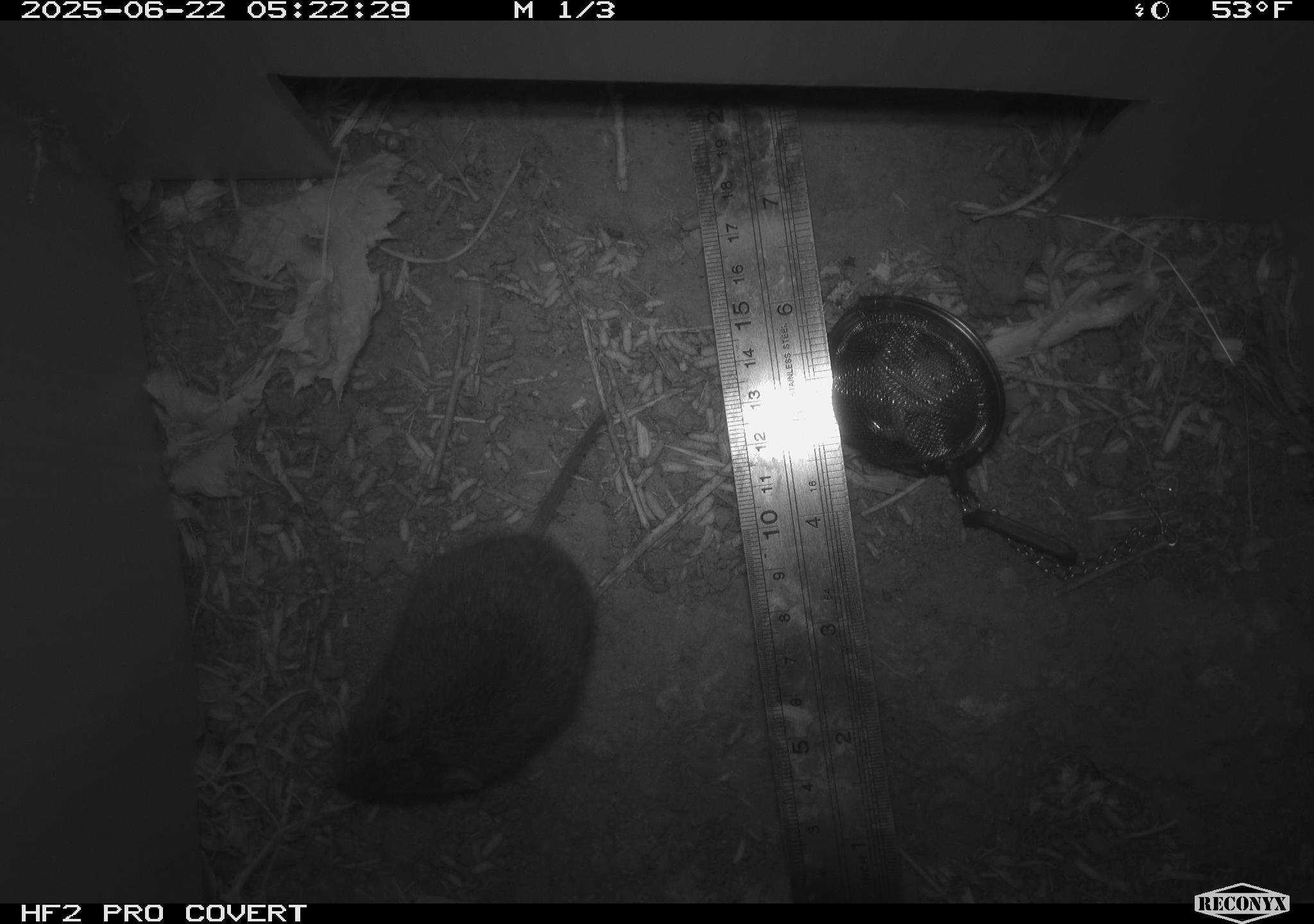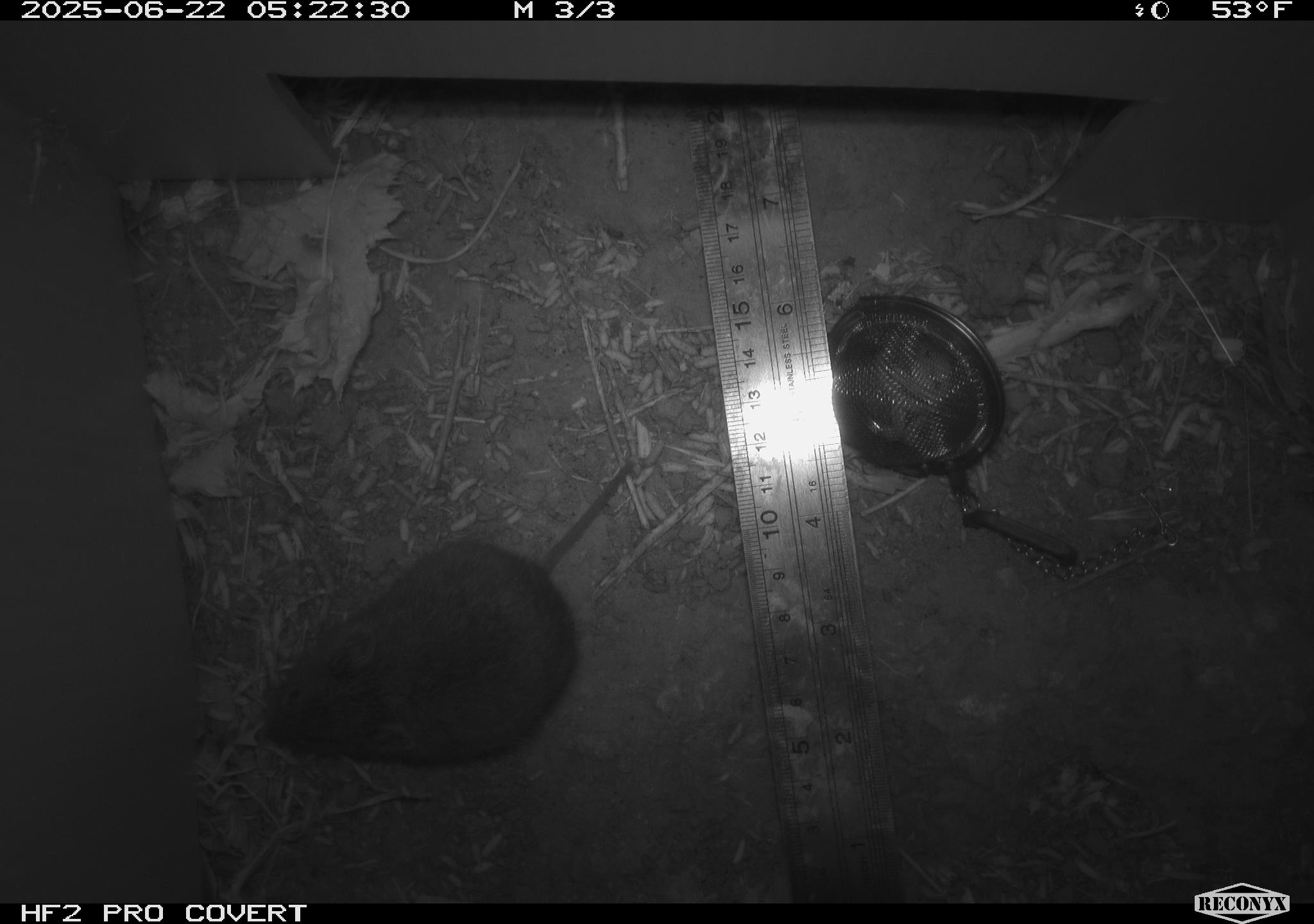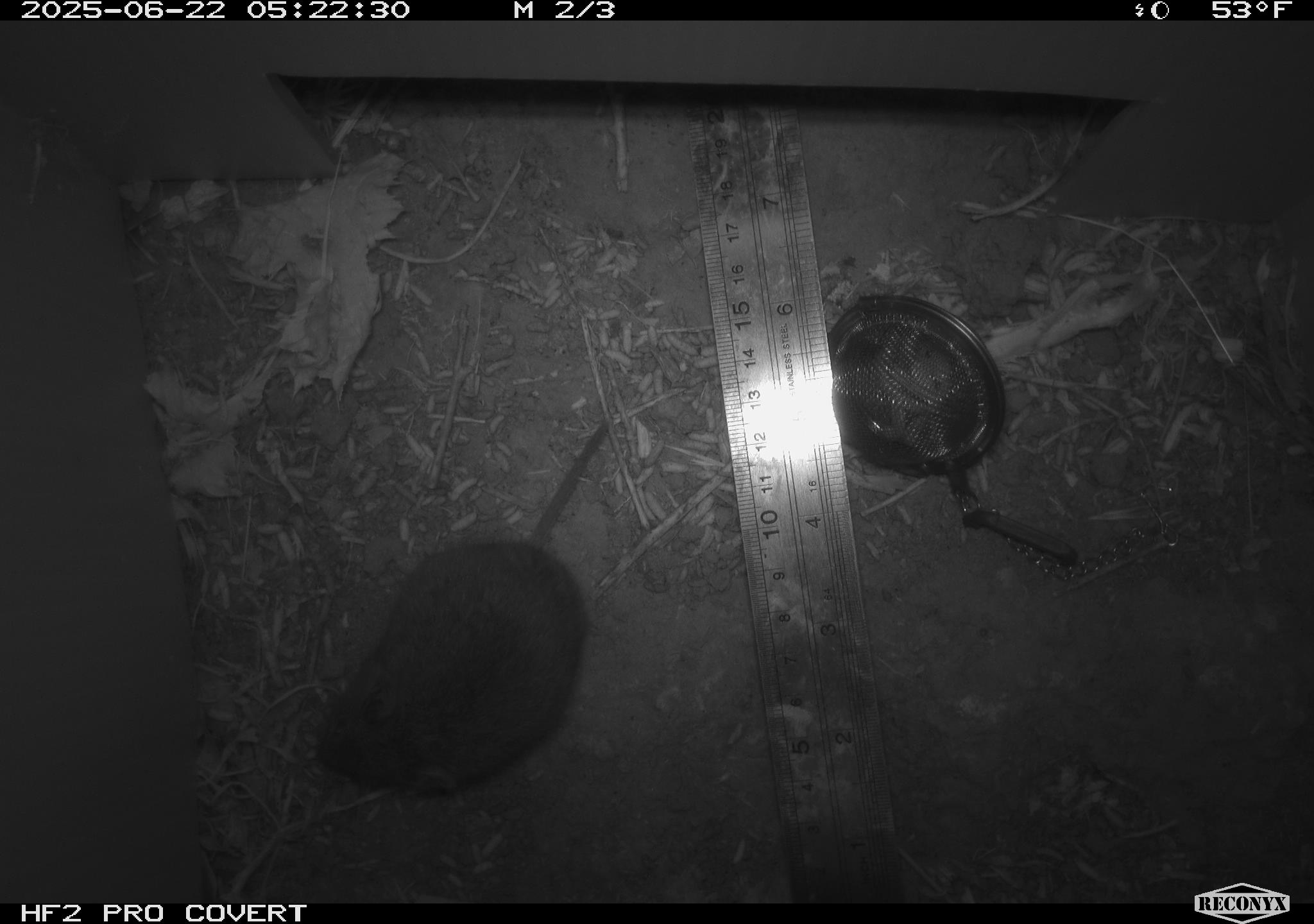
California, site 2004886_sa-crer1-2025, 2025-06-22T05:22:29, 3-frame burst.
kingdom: Animalia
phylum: Chordata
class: Mammalia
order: Rodentia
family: Cricetidae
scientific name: Arvicolinae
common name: voles, lemmings, and muskrats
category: arvicolinae subfamily